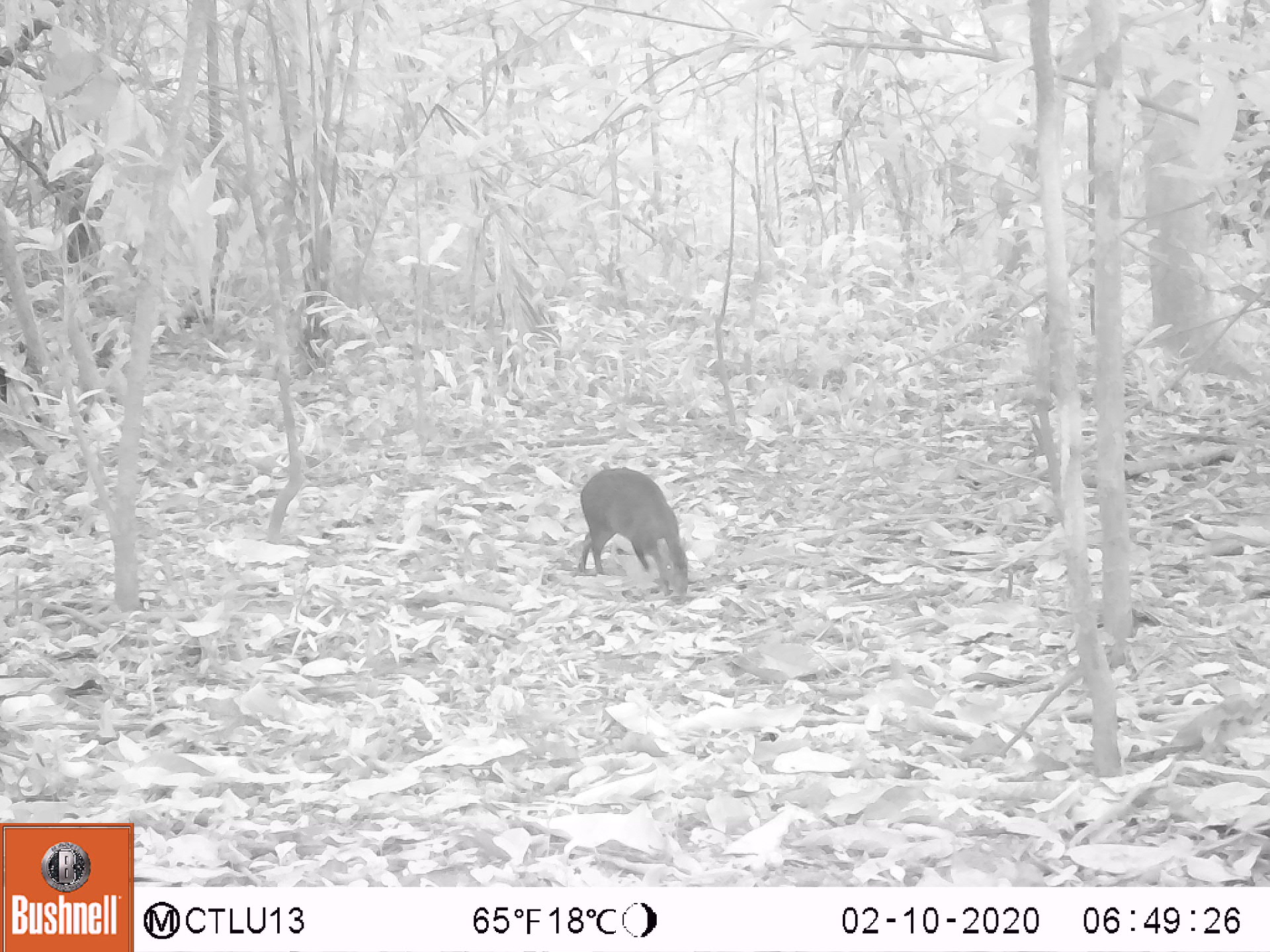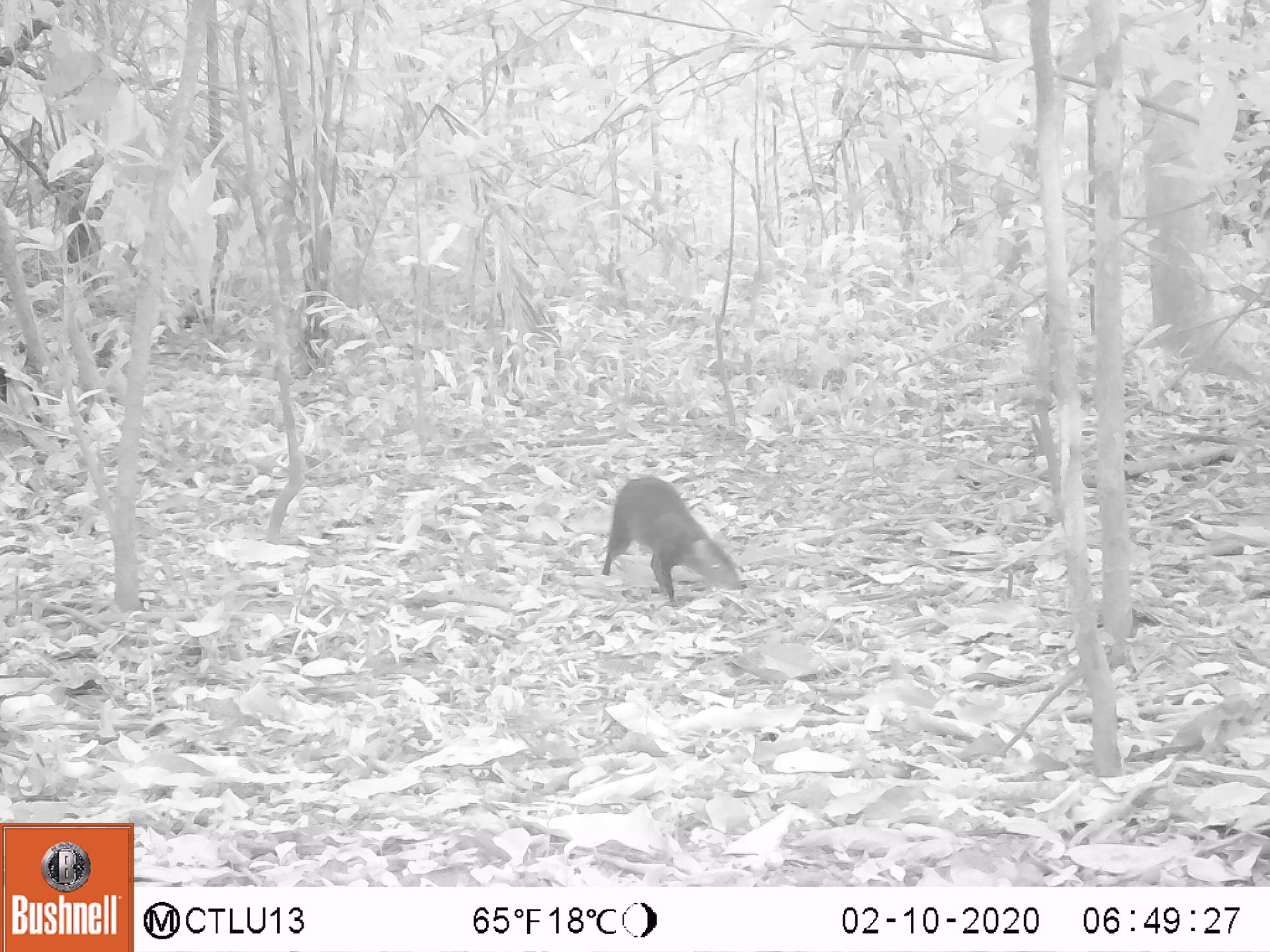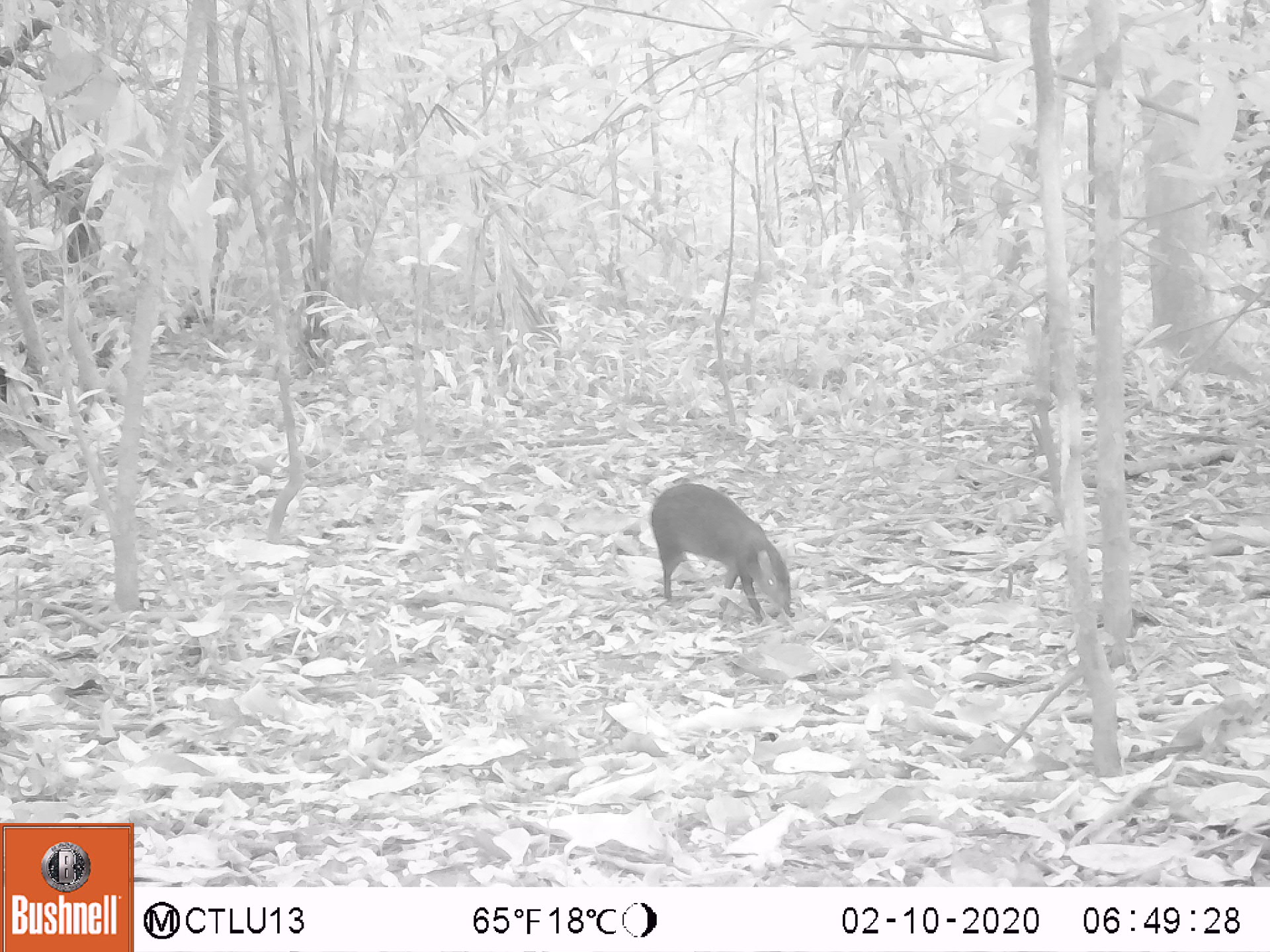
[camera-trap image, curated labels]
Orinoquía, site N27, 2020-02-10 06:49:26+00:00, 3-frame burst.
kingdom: Animalia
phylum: Chordata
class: Mammalia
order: Rodentia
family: Dasyproctidae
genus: Dasyprocta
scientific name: Dasyprocta fuliginosa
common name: black agouti